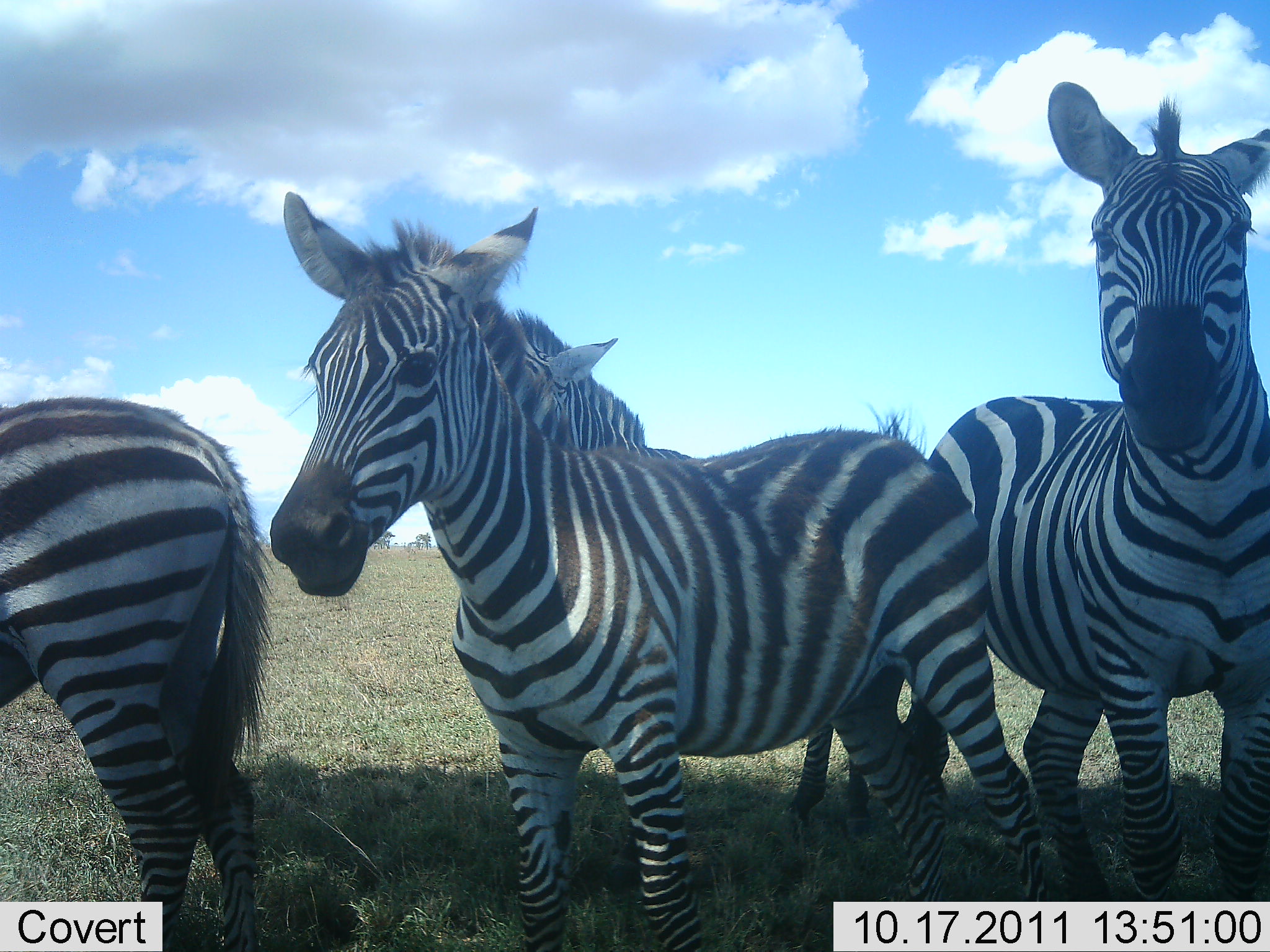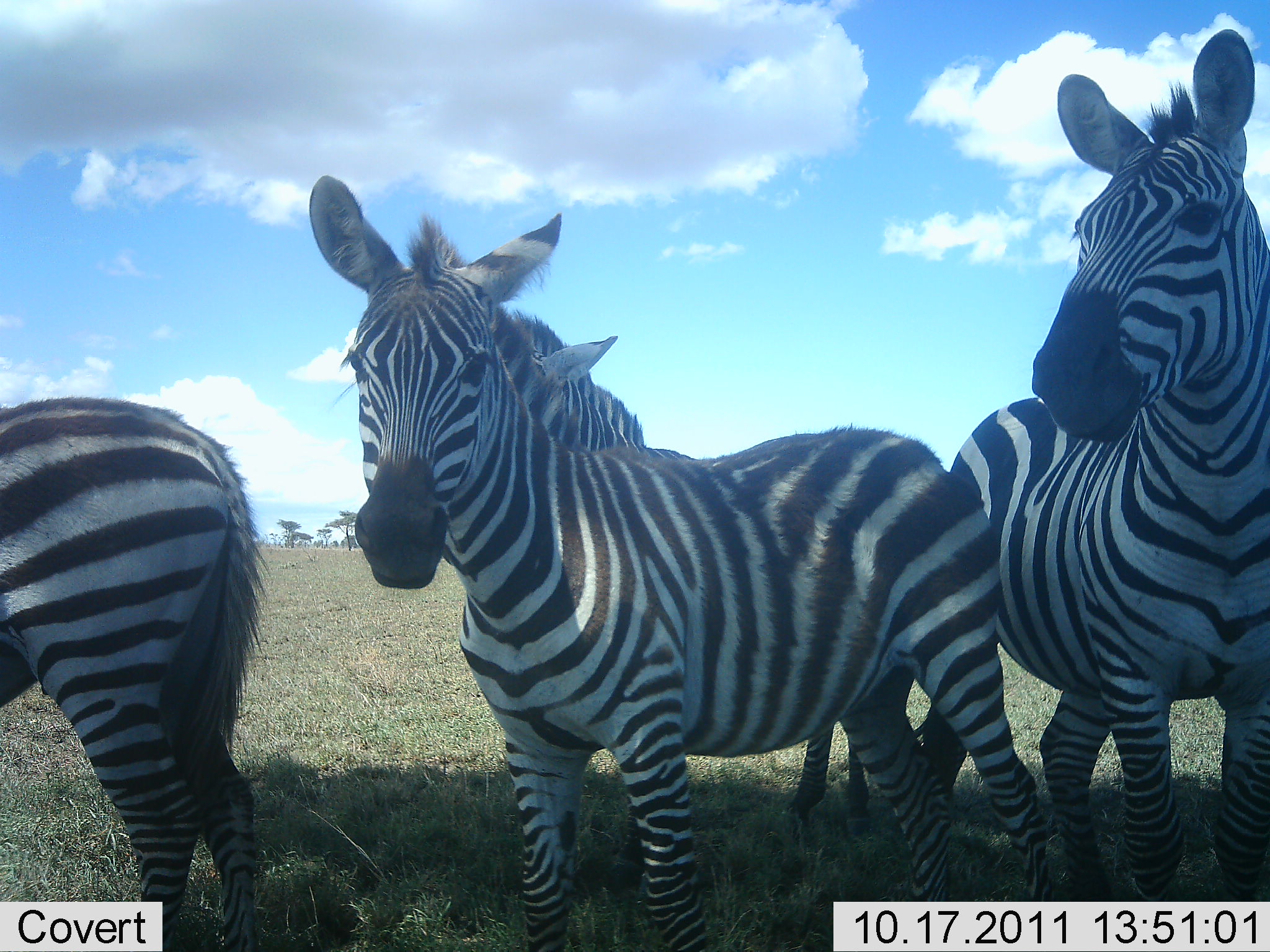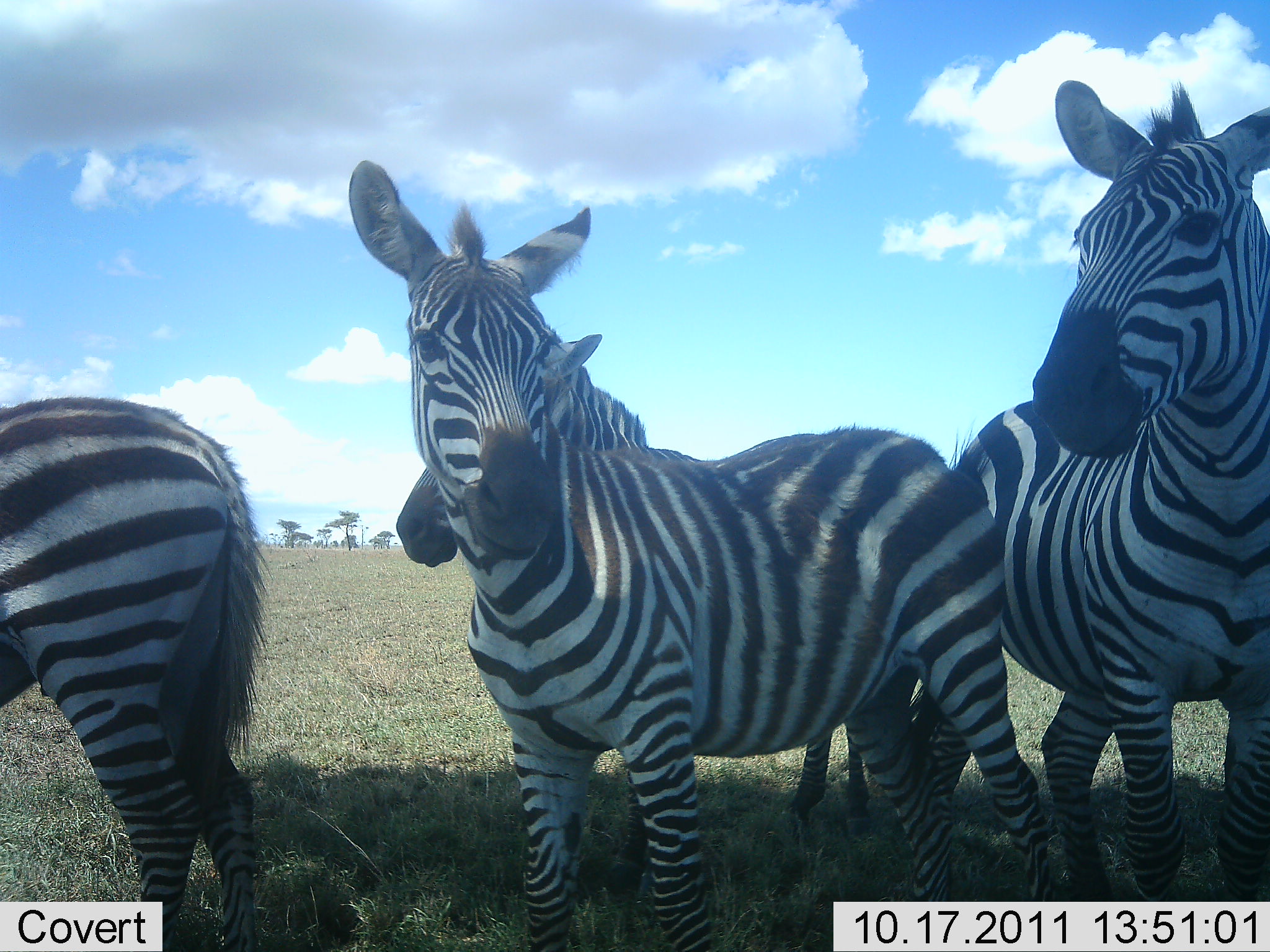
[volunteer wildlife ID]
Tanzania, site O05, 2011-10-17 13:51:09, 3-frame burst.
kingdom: Animalia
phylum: Chordata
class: Mammalia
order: Perissodactyla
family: Equidae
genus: Equus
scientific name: Equus quagga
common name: plains zebra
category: zebra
Zebra (plains zebra) (Equus quagga), count 4. Behavior (volunteer vote fractions): standing 92%, resting 8%, moving 0%, interacting 8%. Young present (vote fraction): 8%. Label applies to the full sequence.